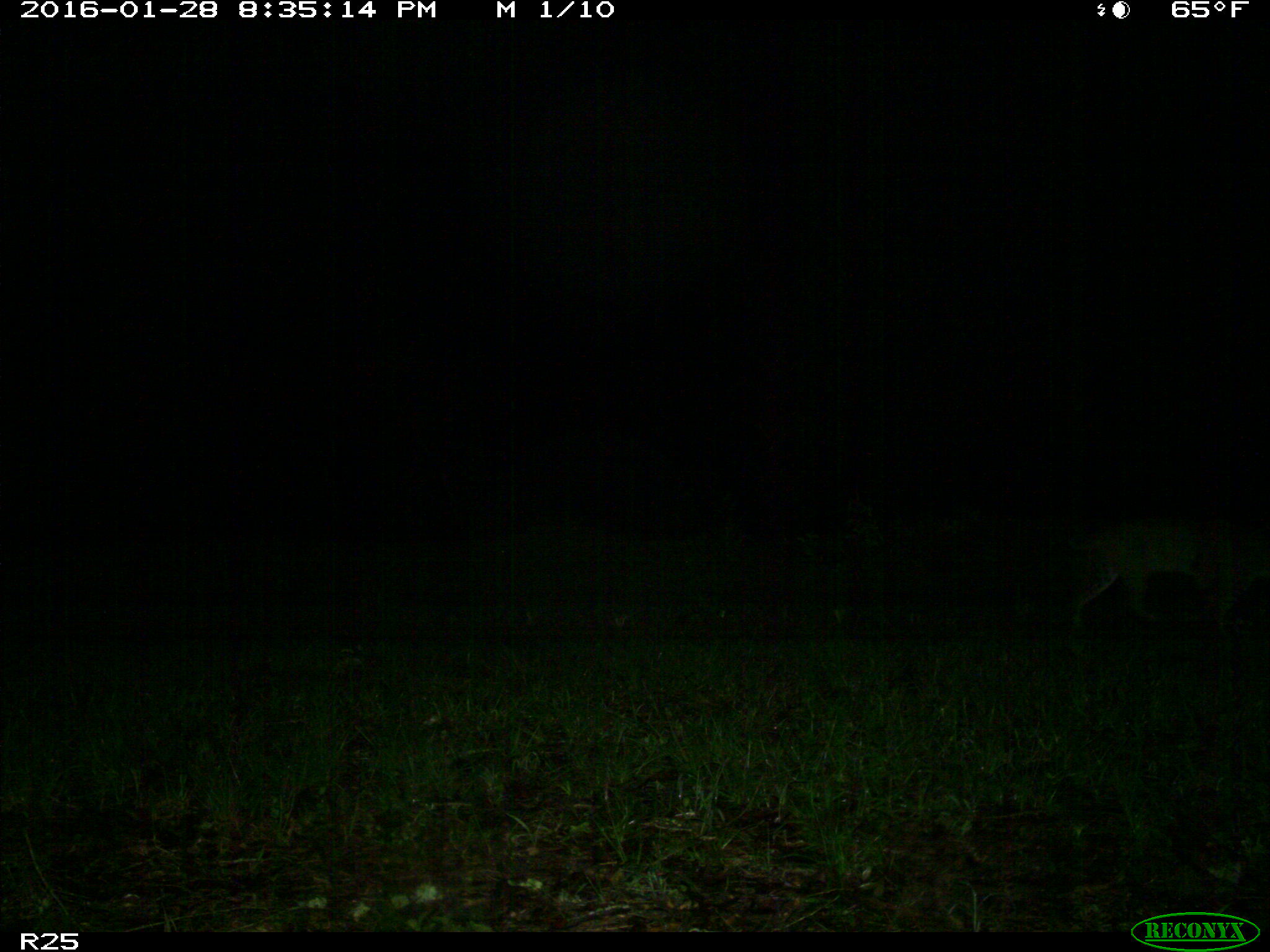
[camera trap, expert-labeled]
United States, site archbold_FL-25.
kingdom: Animalia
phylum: Chordata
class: Mammalia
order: Carnivora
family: Felidae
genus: Lynx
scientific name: Lynx rufus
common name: bobcat